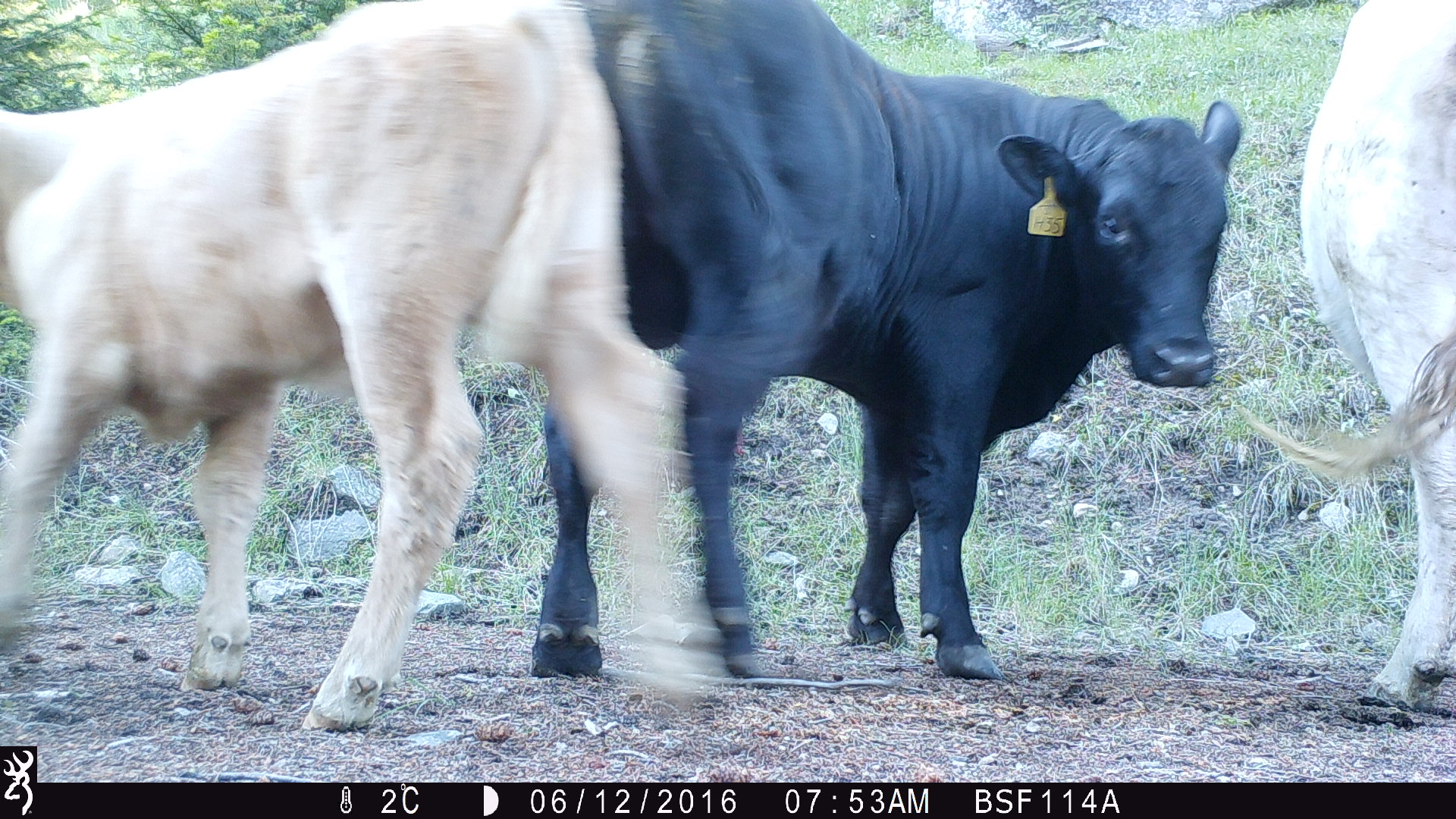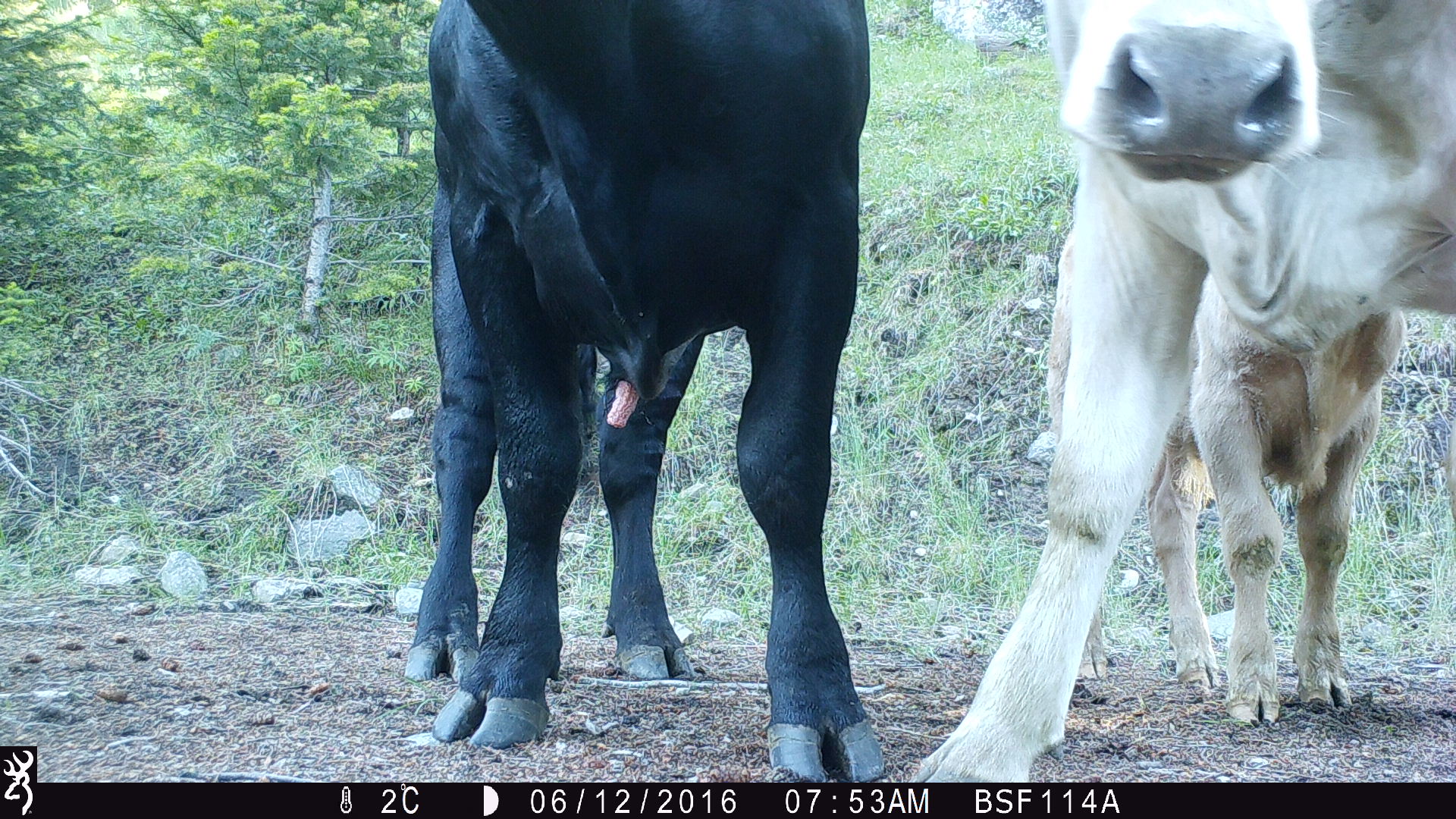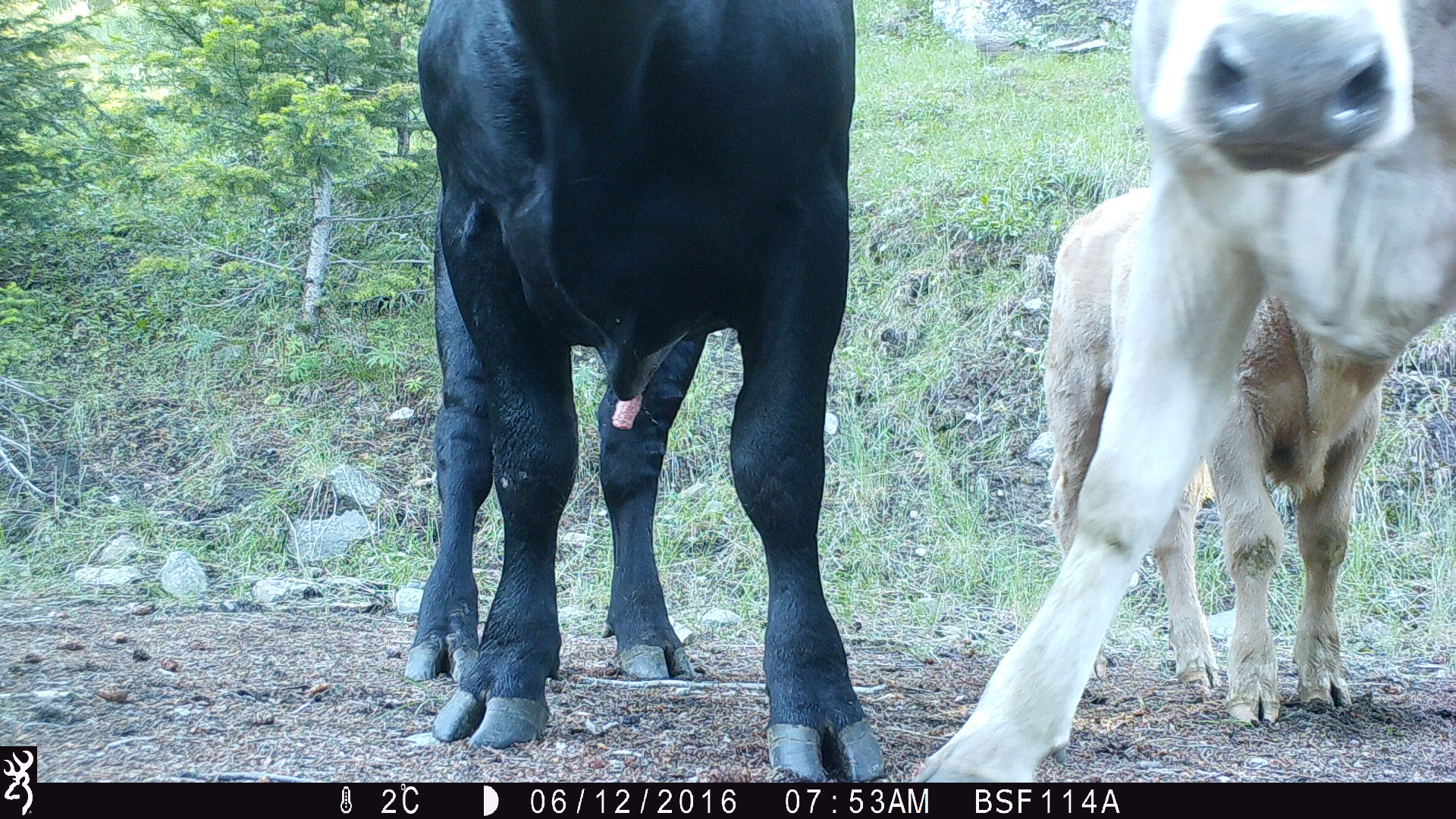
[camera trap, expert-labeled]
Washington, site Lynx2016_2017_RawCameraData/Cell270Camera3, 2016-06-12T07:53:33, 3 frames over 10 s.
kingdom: Animalia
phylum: Chordata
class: Mammalia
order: Artiodactyla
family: Bovidae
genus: Bos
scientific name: Bos taurus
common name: domestic cattle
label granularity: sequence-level